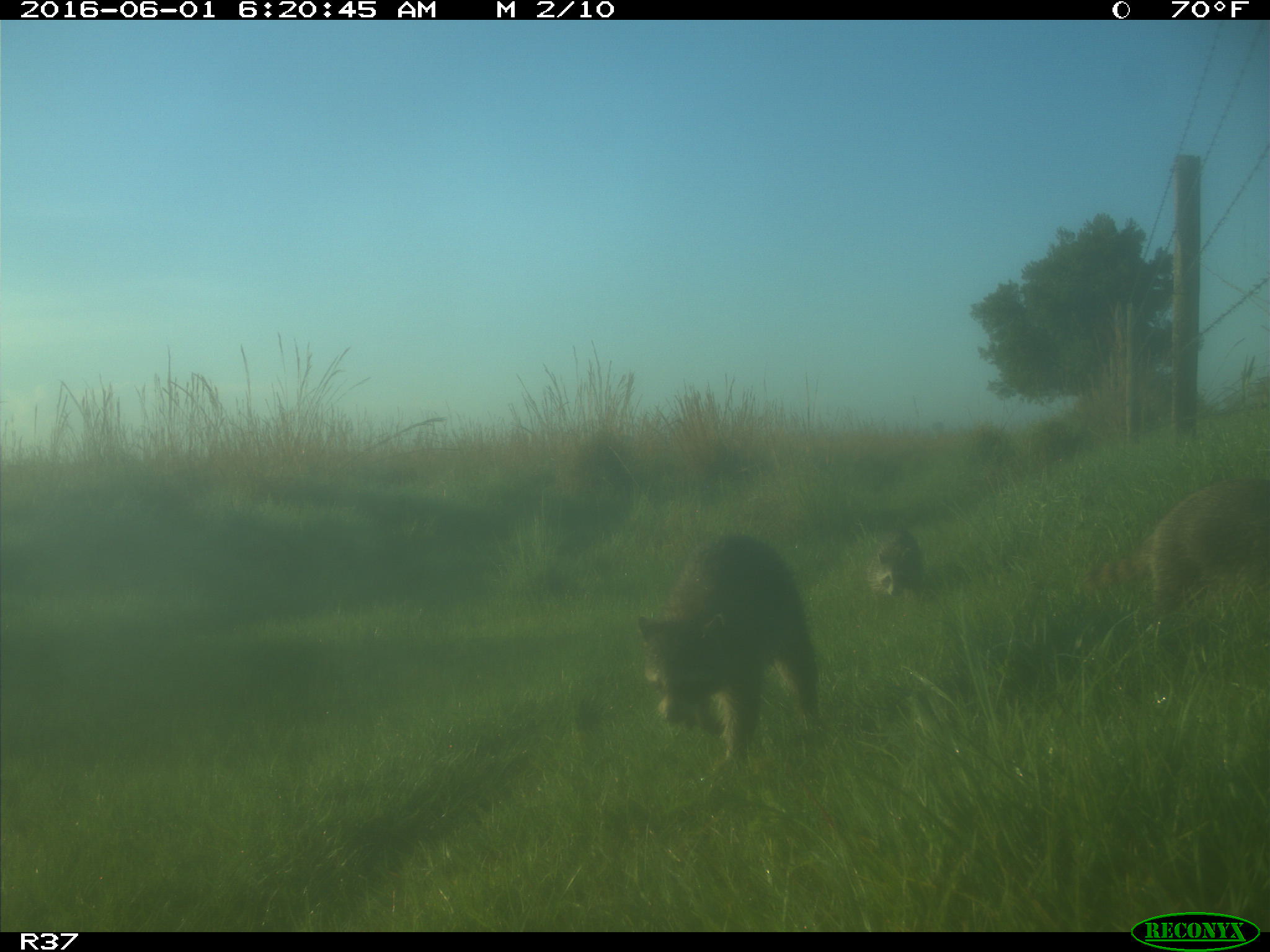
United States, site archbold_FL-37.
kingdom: Animalia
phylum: Chordata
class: Mammalia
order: Carnivora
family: Procyonidae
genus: Procyon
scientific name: Procyon lotor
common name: common raccoon